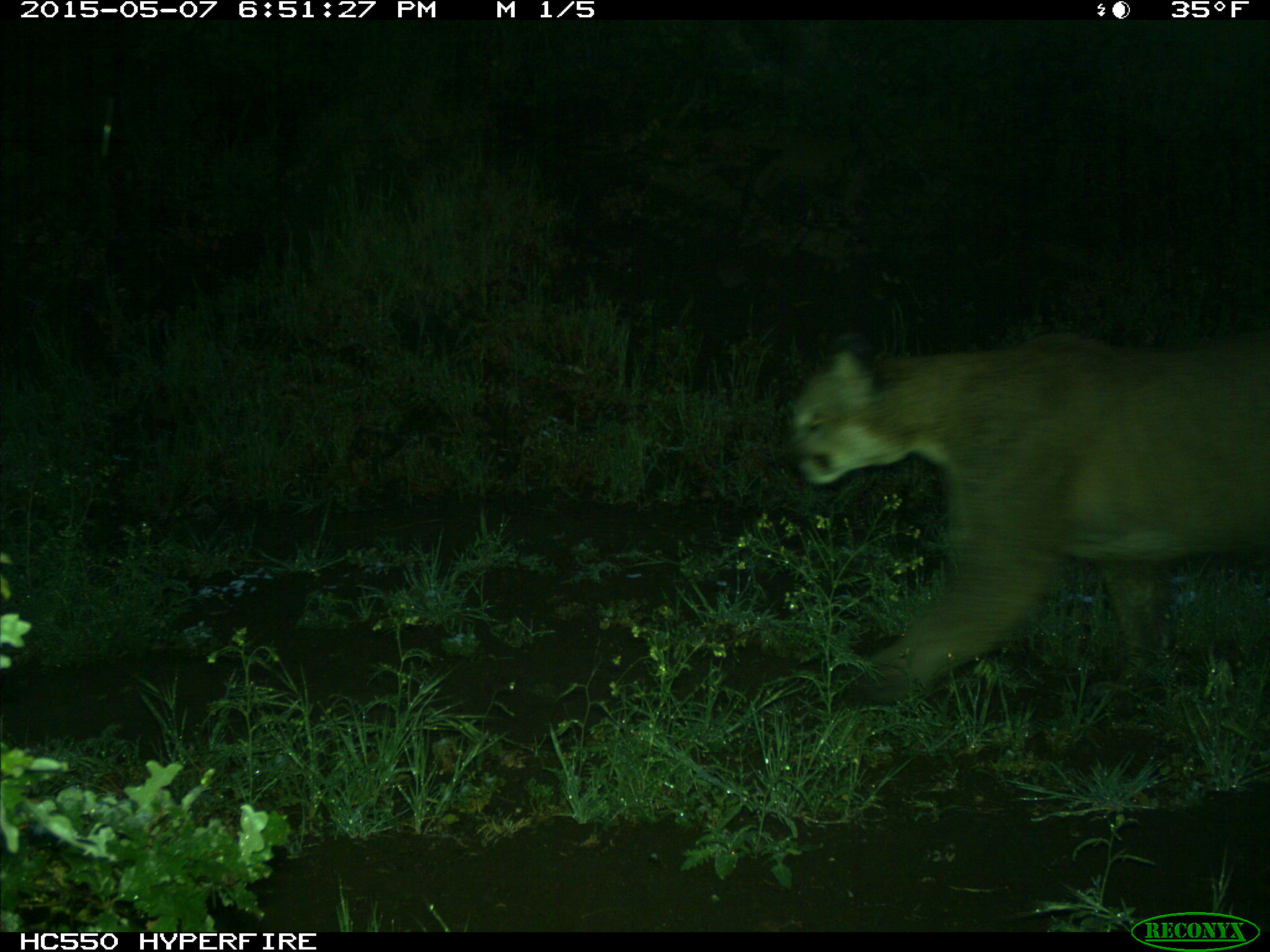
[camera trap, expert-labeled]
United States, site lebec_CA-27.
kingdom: Animalia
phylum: Chordata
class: Mammalia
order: Carnivora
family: Felidae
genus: Puma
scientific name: Puma concolor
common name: mountain lion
Puma concolor (mountain lion).